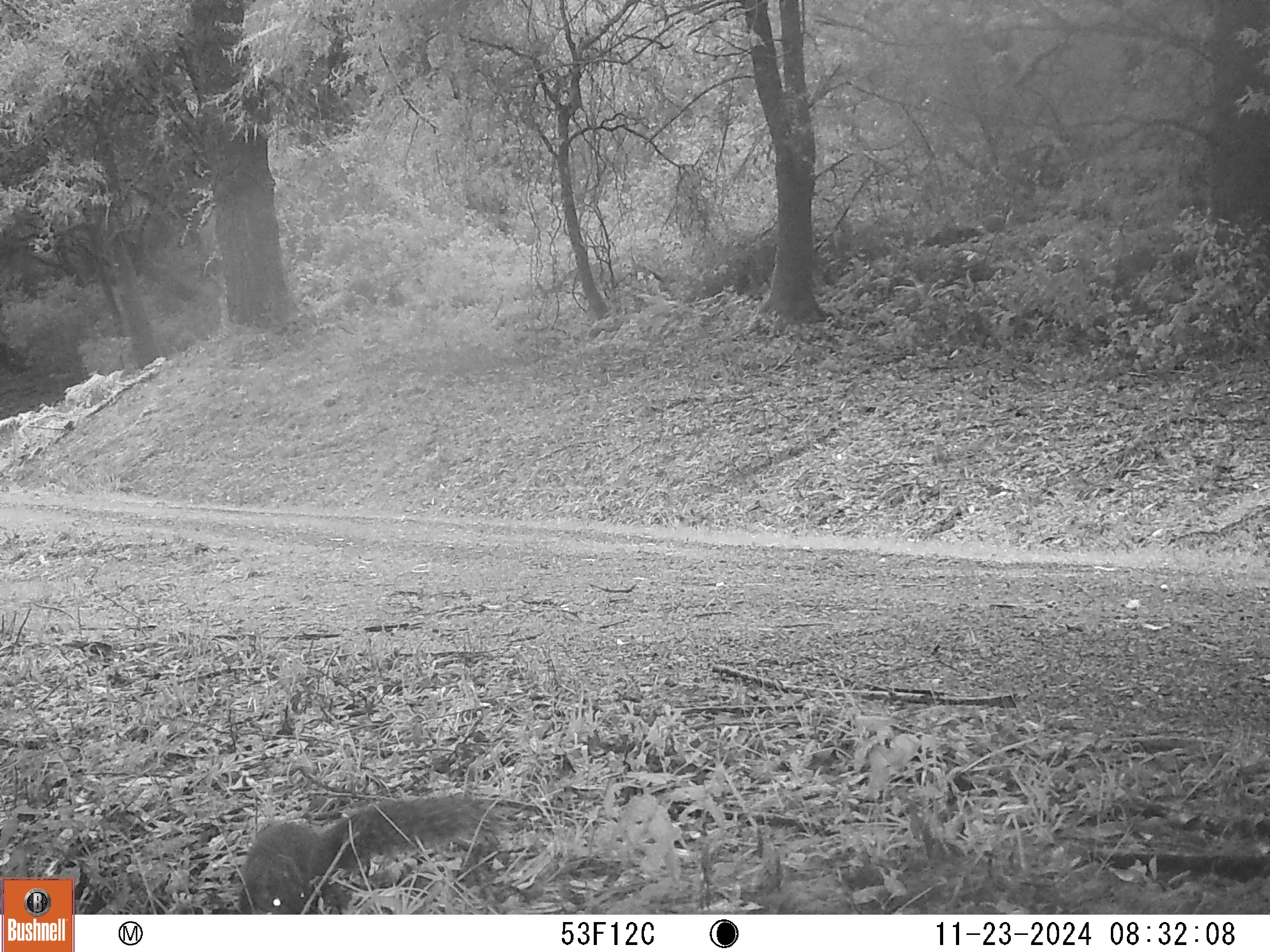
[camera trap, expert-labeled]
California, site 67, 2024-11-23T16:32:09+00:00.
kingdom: Animalia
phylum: Chordata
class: Mammalia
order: Rodentia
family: Sciuridae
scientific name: Sciuridae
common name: squirrel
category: unknown squirrel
Unknown squirrel (squirrel) (Sciuridae).